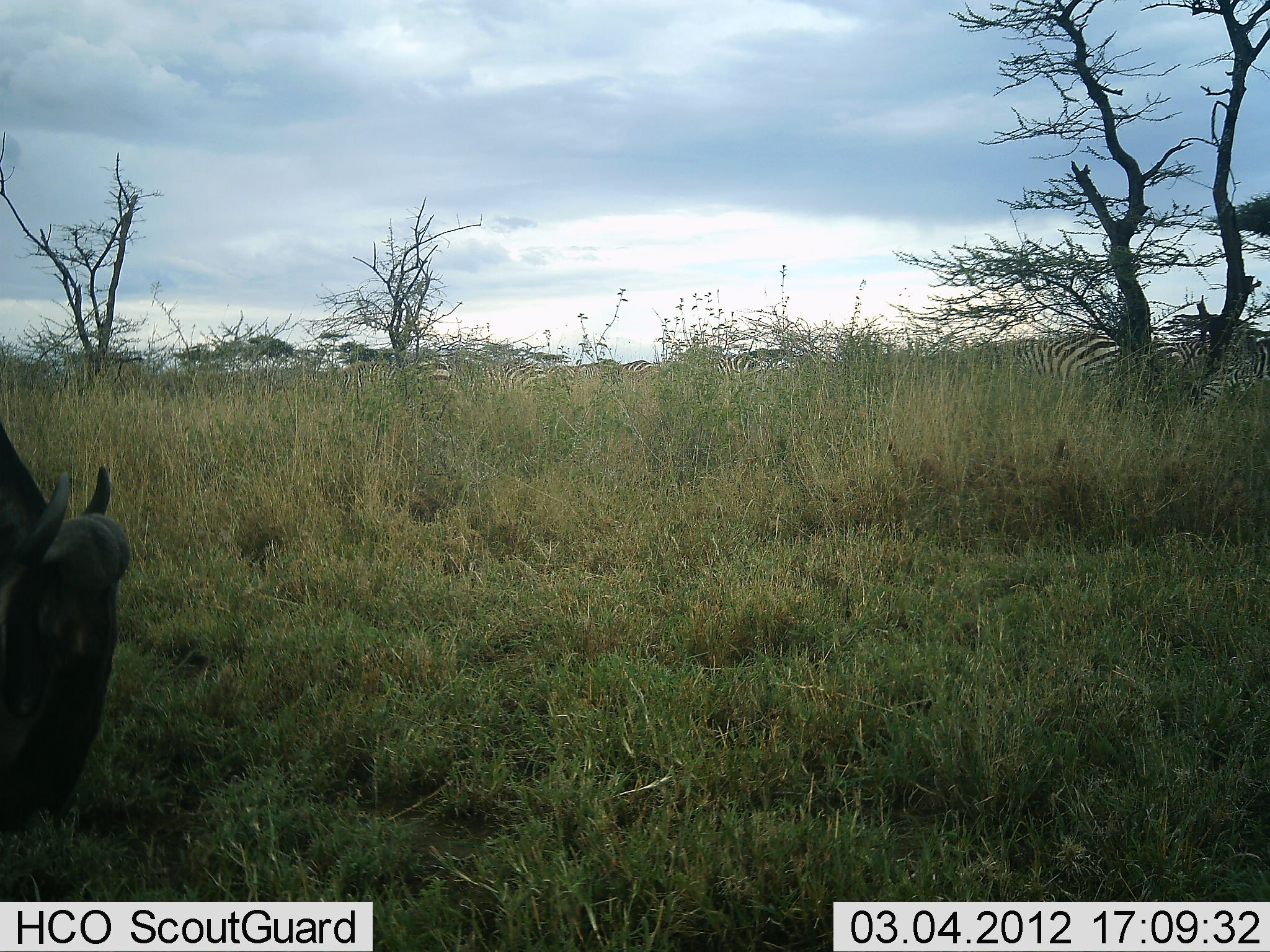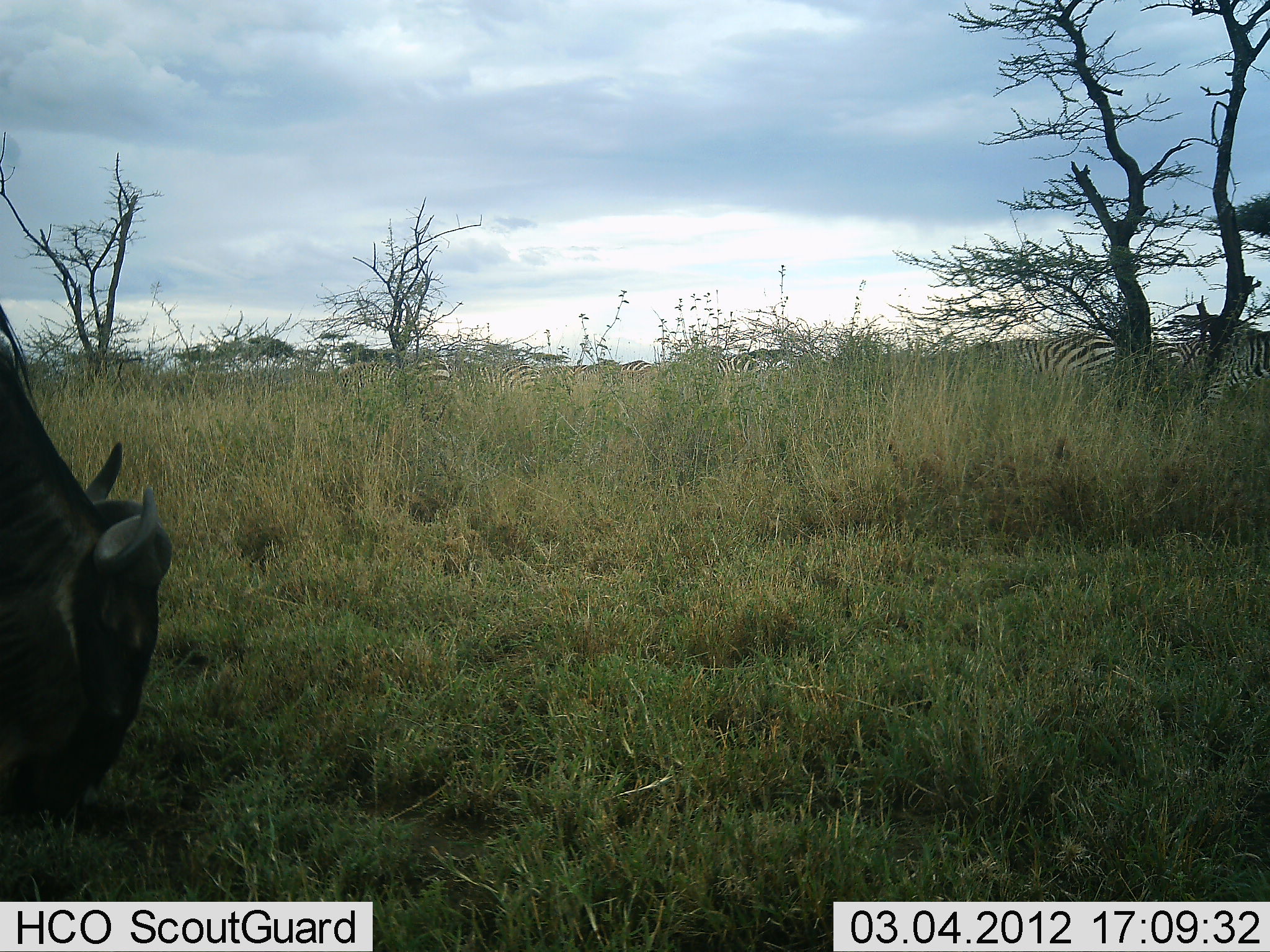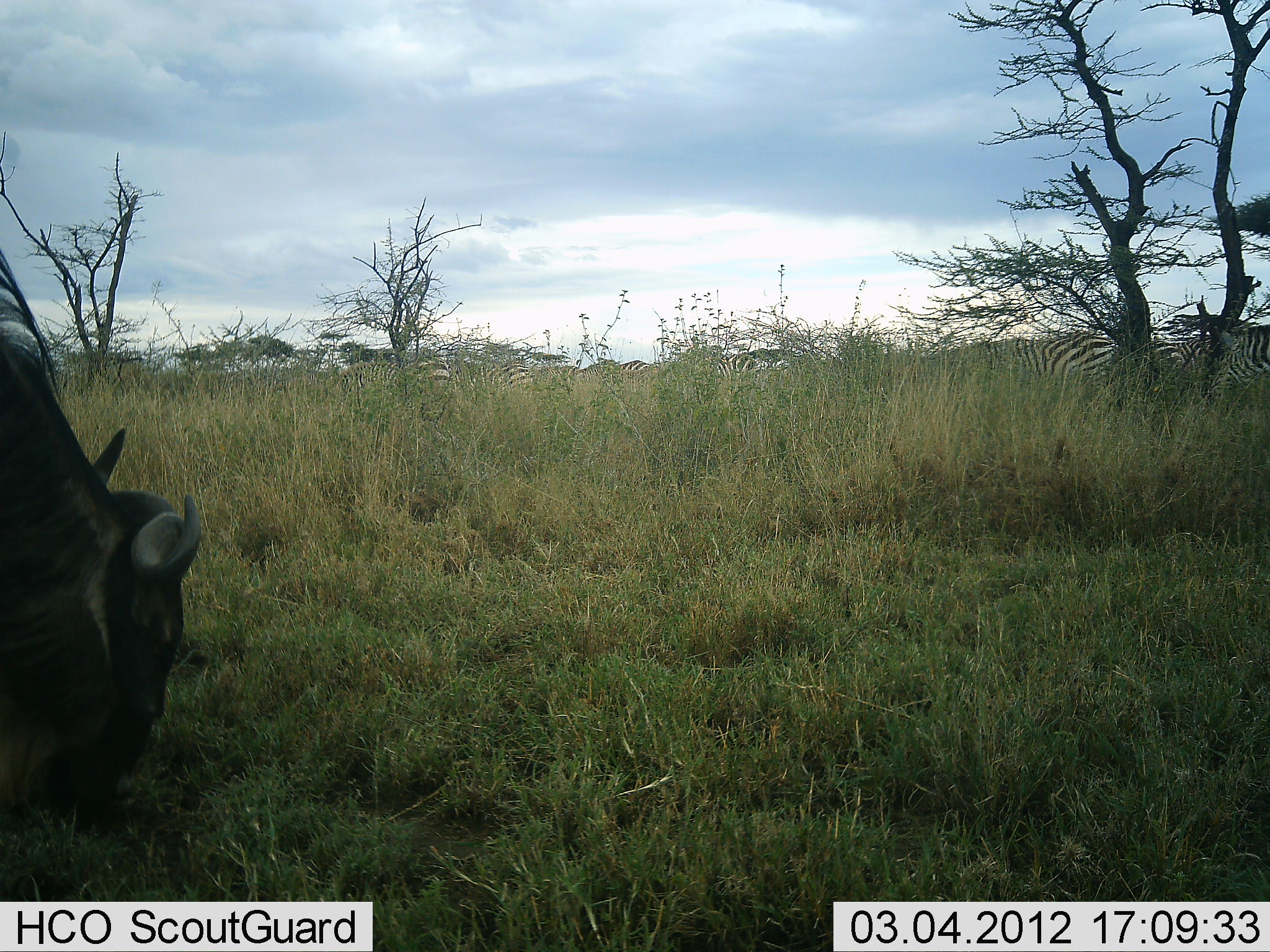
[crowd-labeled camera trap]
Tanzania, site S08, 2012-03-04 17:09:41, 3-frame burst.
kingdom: Animalia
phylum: Chordata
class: Mammalia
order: Artiodactyla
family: Bovidae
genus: Connochaetes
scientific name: Connochaetes taurinus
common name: blue wildebeest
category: wildebeest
Wildebeest (blue wildebeest) (Connochaetes taurinus), count 1. Behavior (volunteer vote fractions): standing 12%, resting 0%, moving 0%, interacting 0%. Young present (vote fraction): 0%. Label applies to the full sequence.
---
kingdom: Animalia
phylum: Chordata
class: Mammalia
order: Perissodactyla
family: Equidae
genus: Equus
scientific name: Equus quagga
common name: plains zebra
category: zebra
Zebra (plains zebra) (Equus quagga), count 6. Behavior (volunteer vote fractions): standing 50%, resting 0%, moving 14%, interacting 0%. Young present (vote fraction): 0%. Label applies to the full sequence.